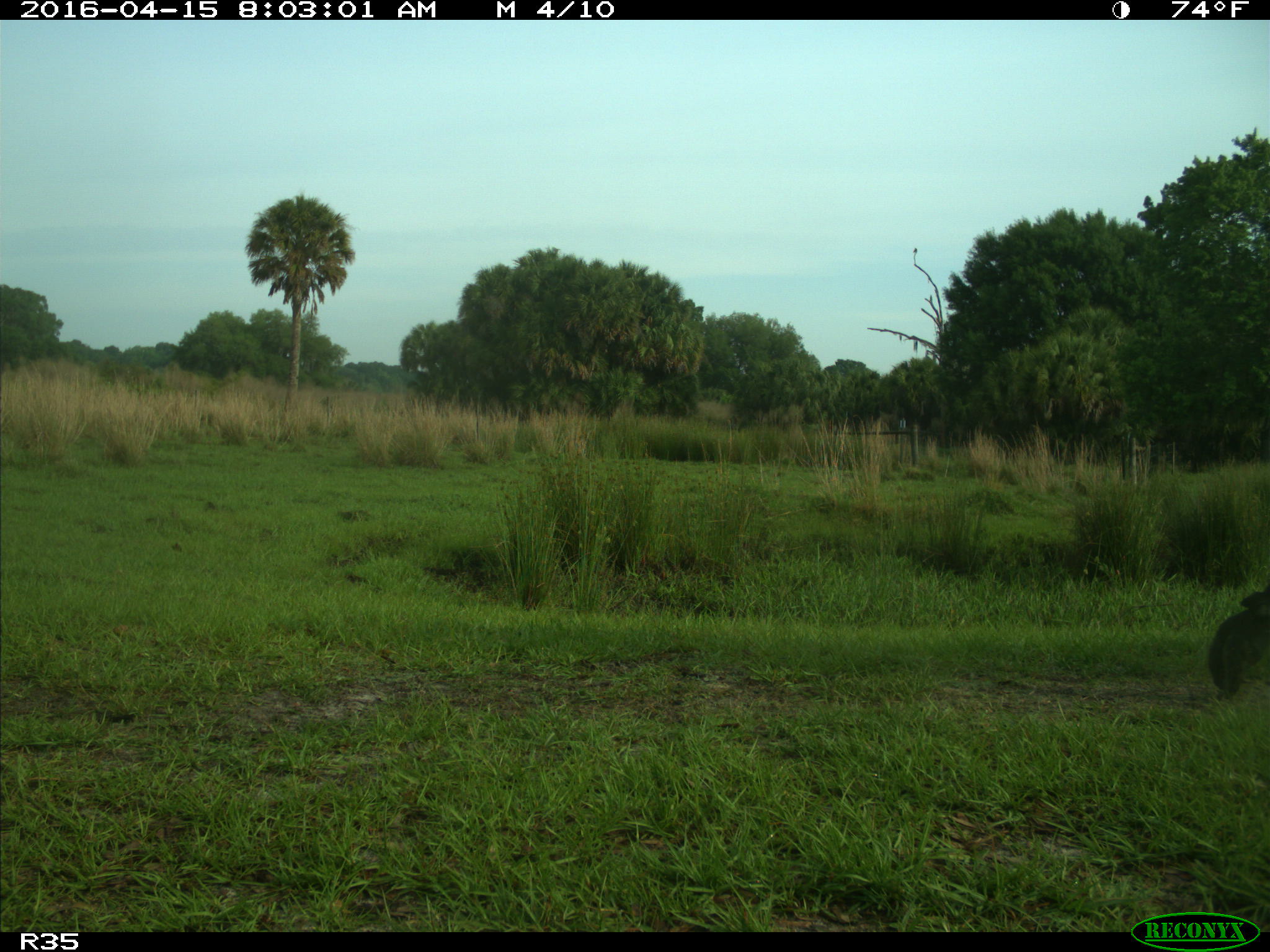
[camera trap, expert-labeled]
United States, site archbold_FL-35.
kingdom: Animalia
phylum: Chordata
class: Mammalia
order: Artiodactyla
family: Bovidae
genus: Bos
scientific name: Bos taurus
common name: domestic cow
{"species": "Bos taurus (domestic cow)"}